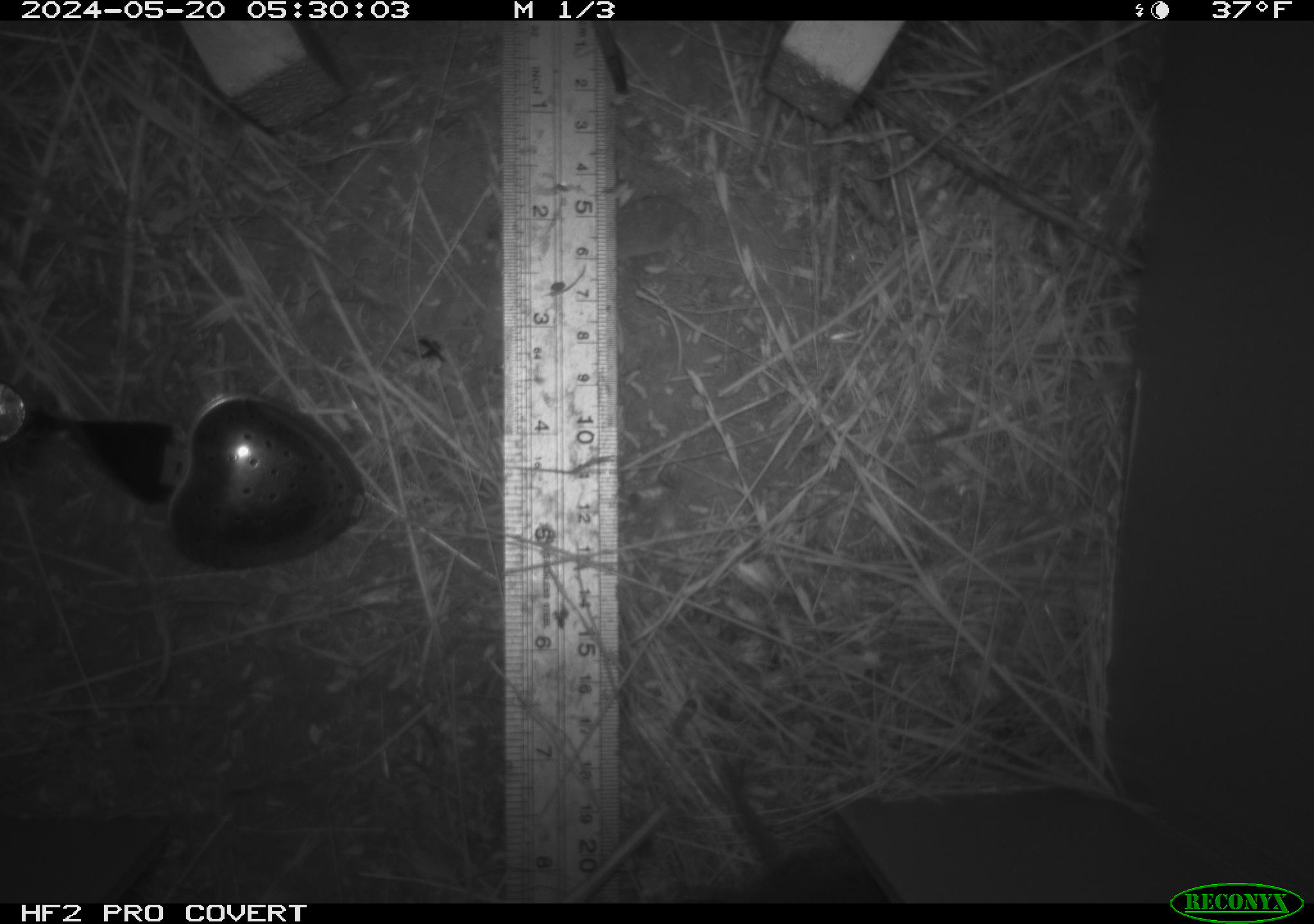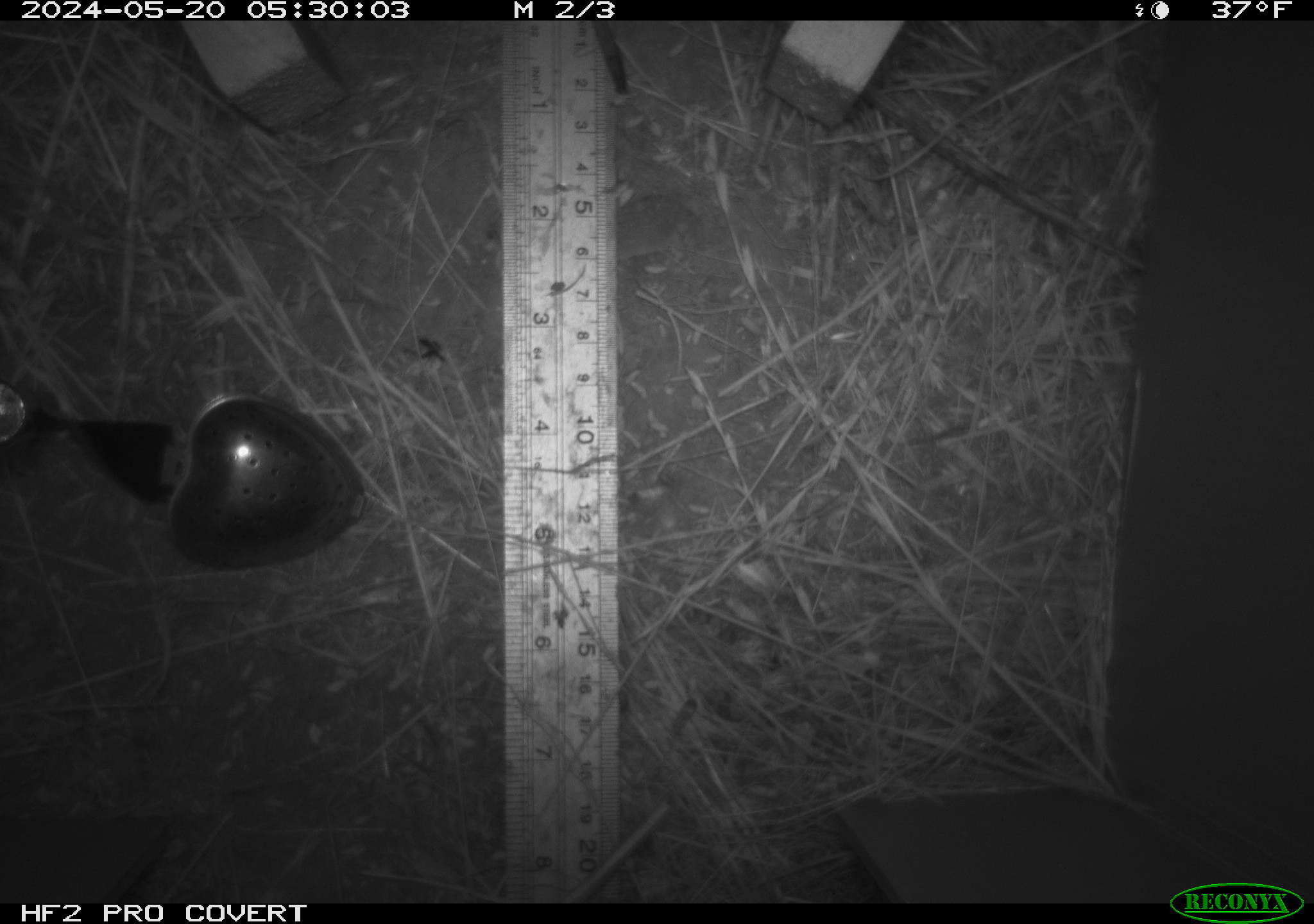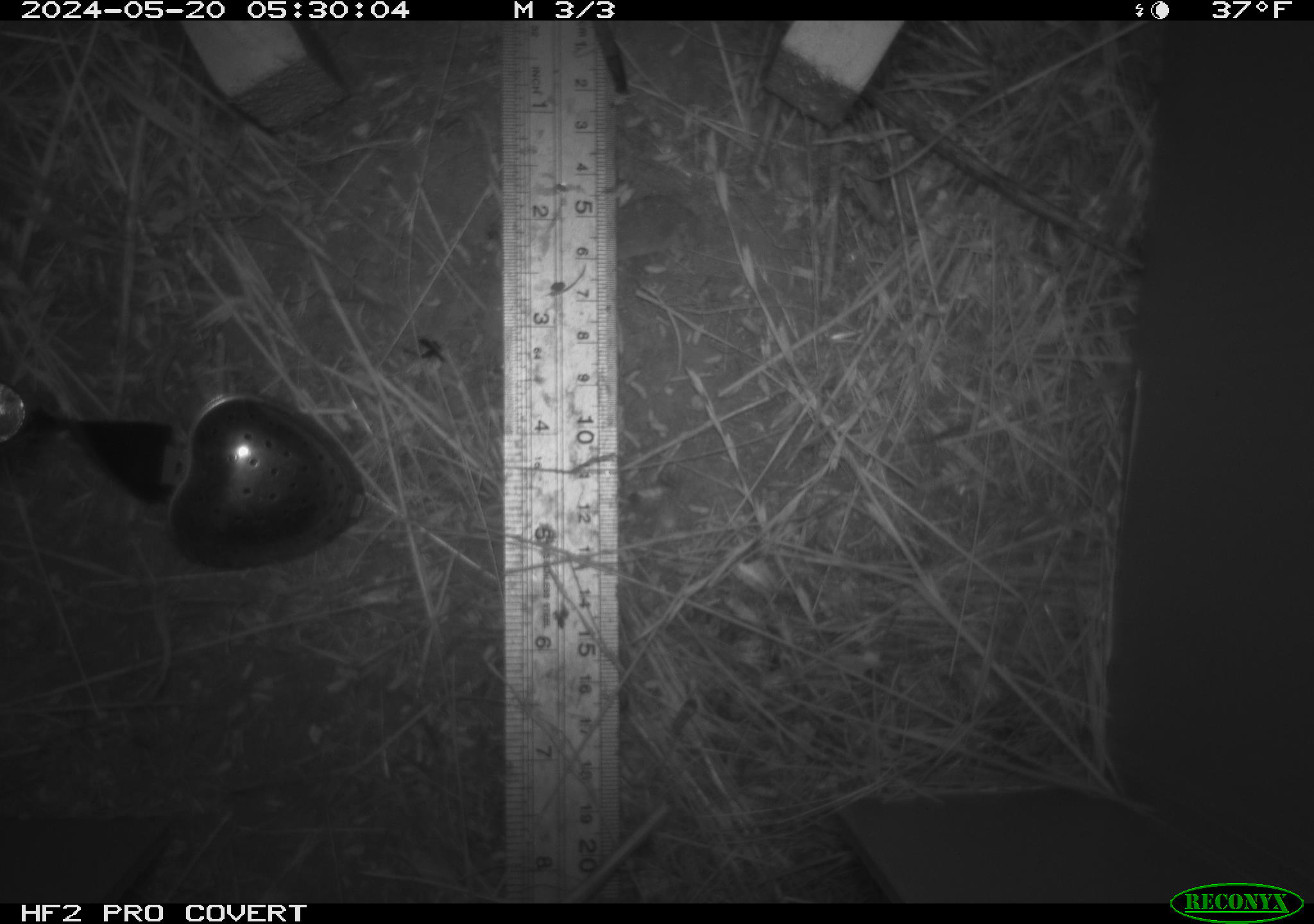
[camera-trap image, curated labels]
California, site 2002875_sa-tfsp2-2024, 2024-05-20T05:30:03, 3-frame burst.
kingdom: Animalia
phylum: Chordata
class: Mammalia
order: Rodentia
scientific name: Rodentia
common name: rodent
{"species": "rodent (Rodentia)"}